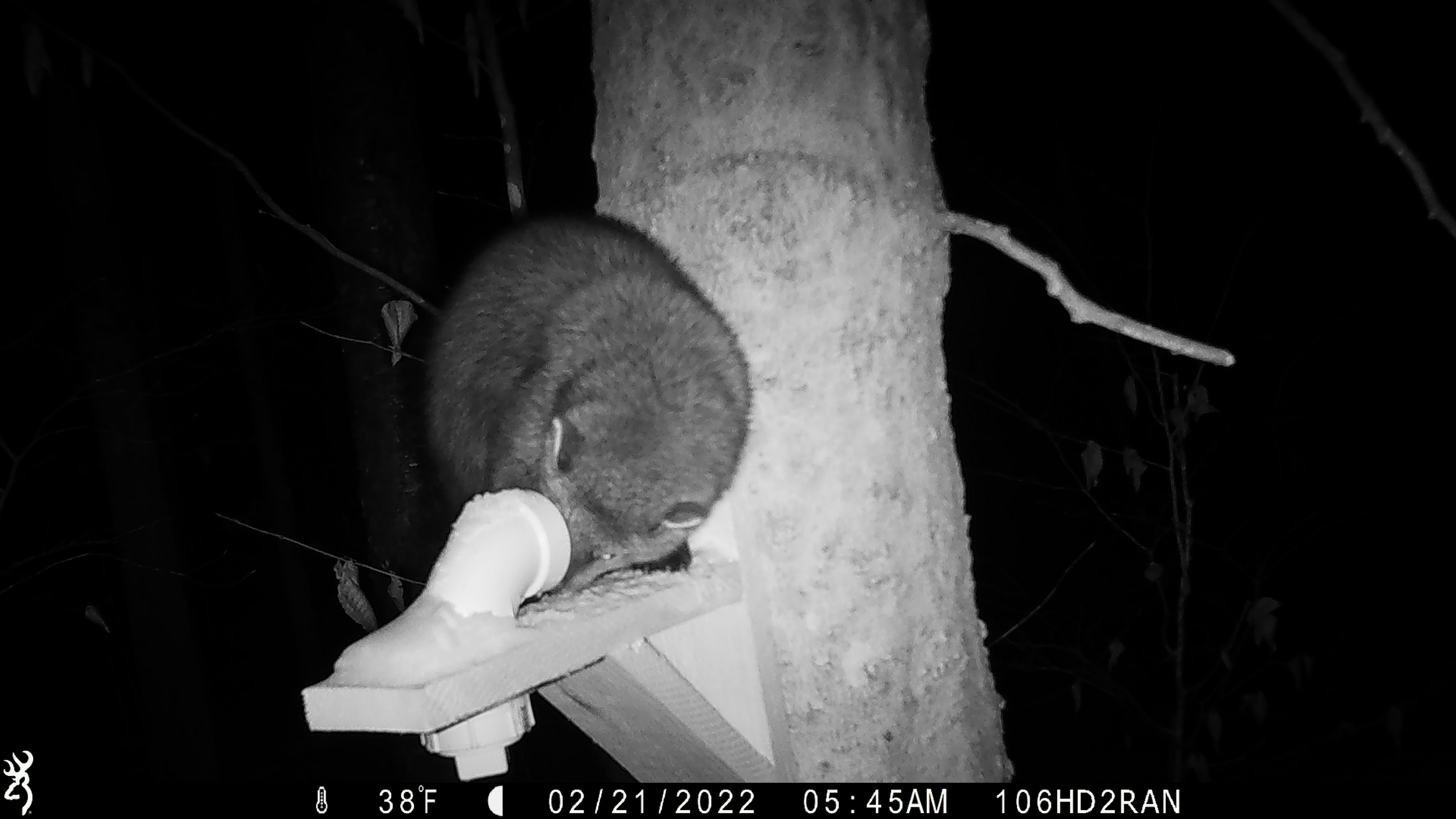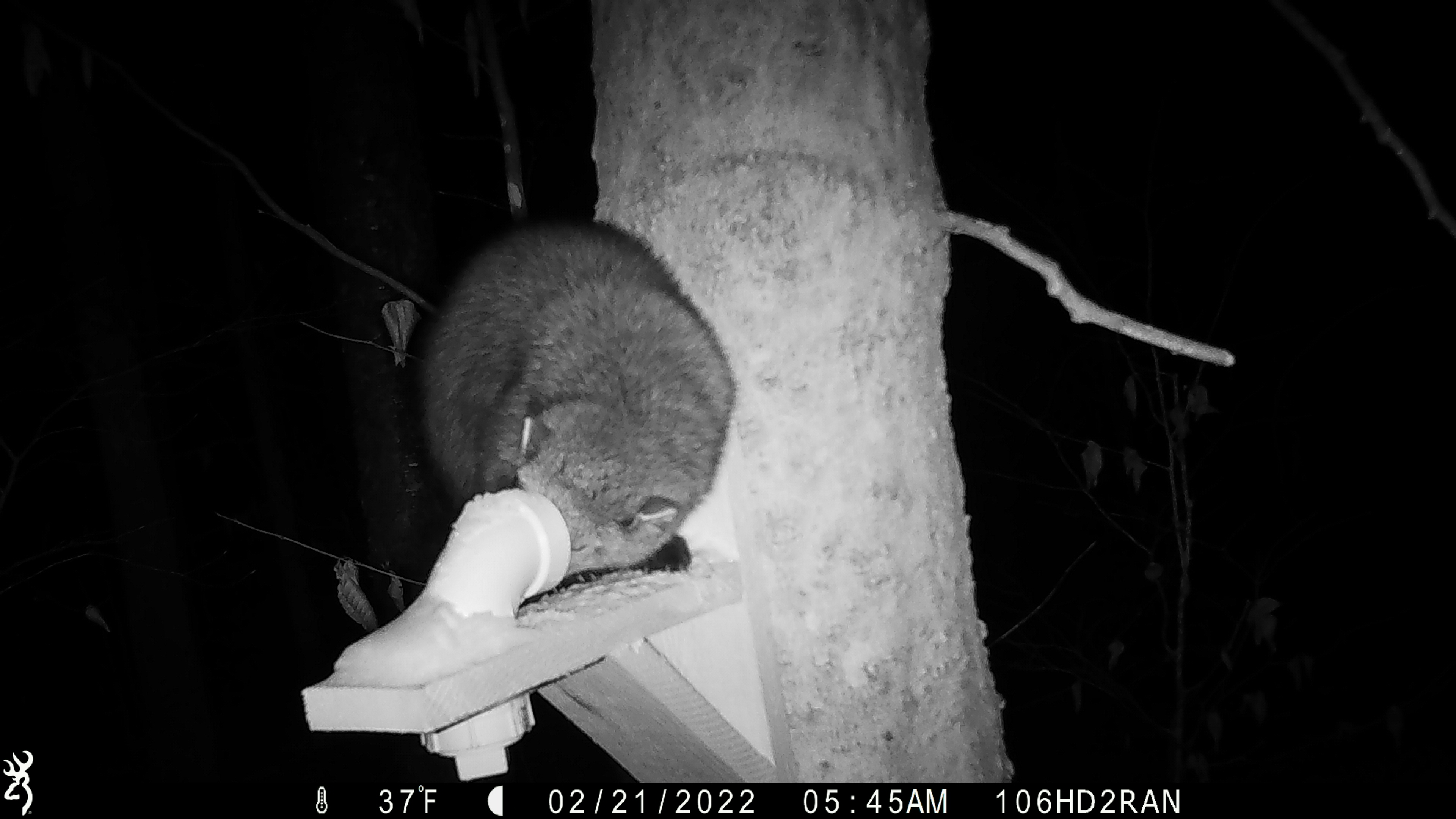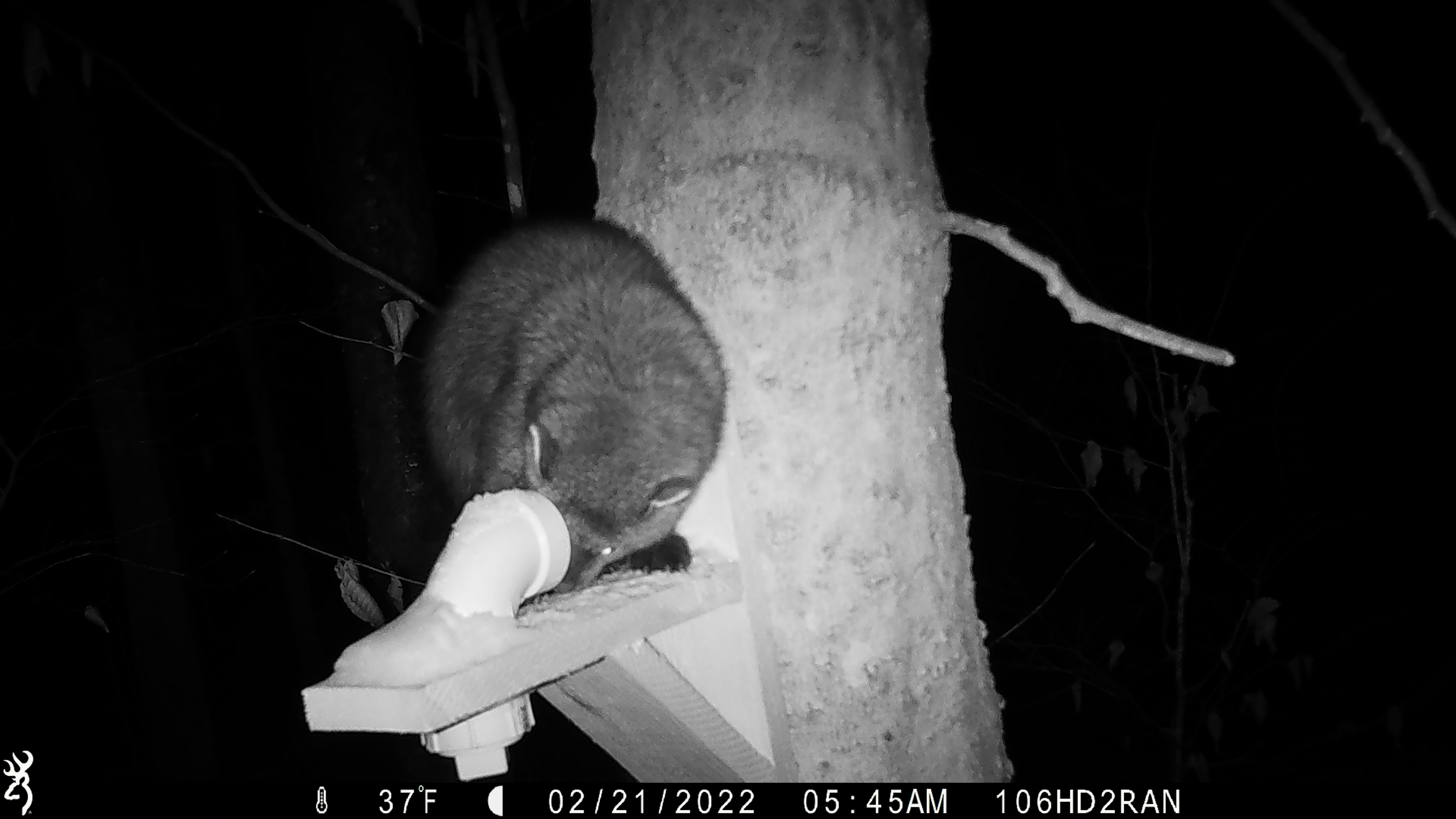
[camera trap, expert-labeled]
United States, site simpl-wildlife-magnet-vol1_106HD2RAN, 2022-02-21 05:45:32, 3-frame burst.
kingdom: Animalia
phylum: Chordata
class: Mammalia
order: Carnivora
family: Mustelidae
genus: Pekania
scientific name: Pekania pennanti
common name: fisher